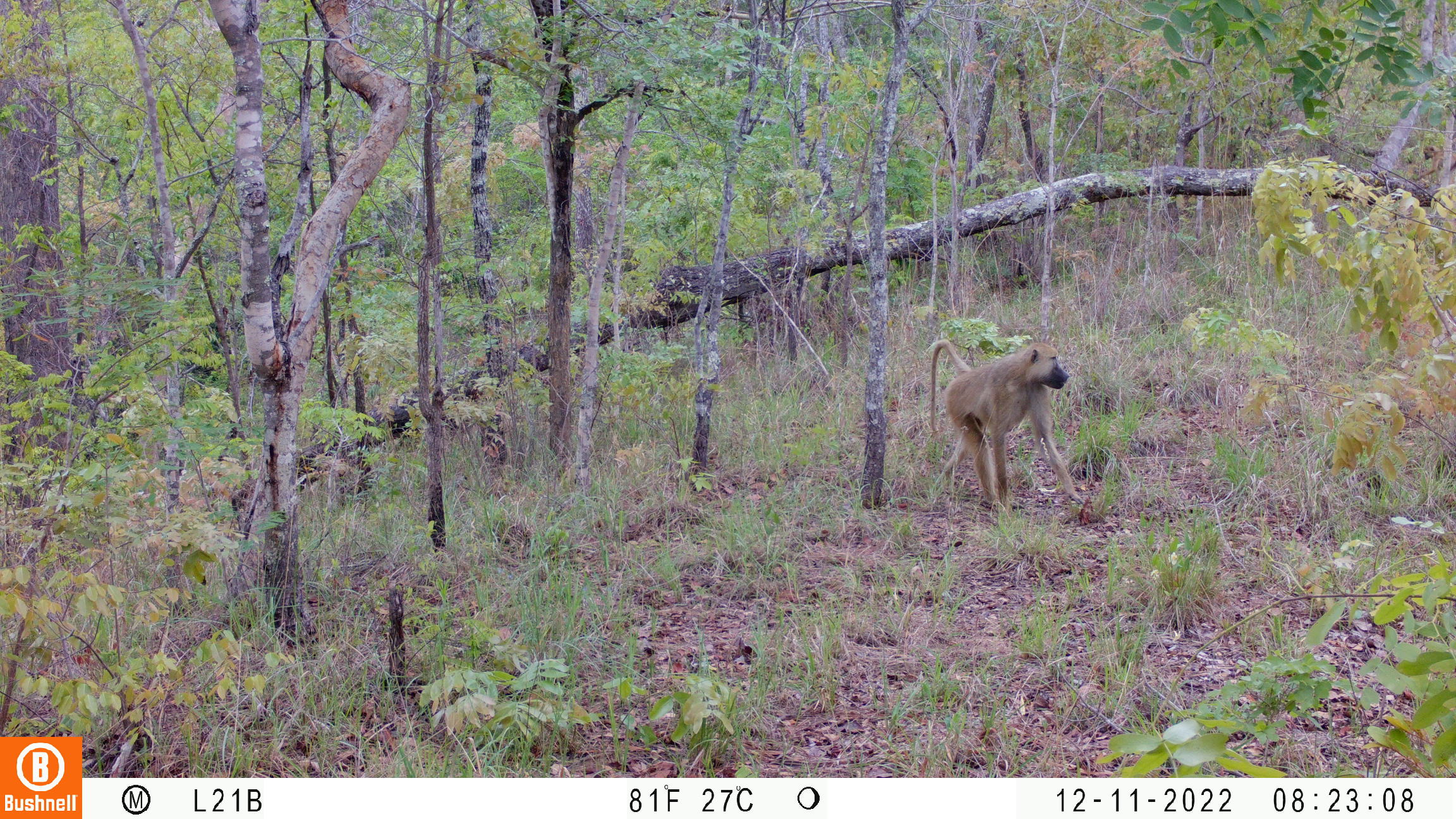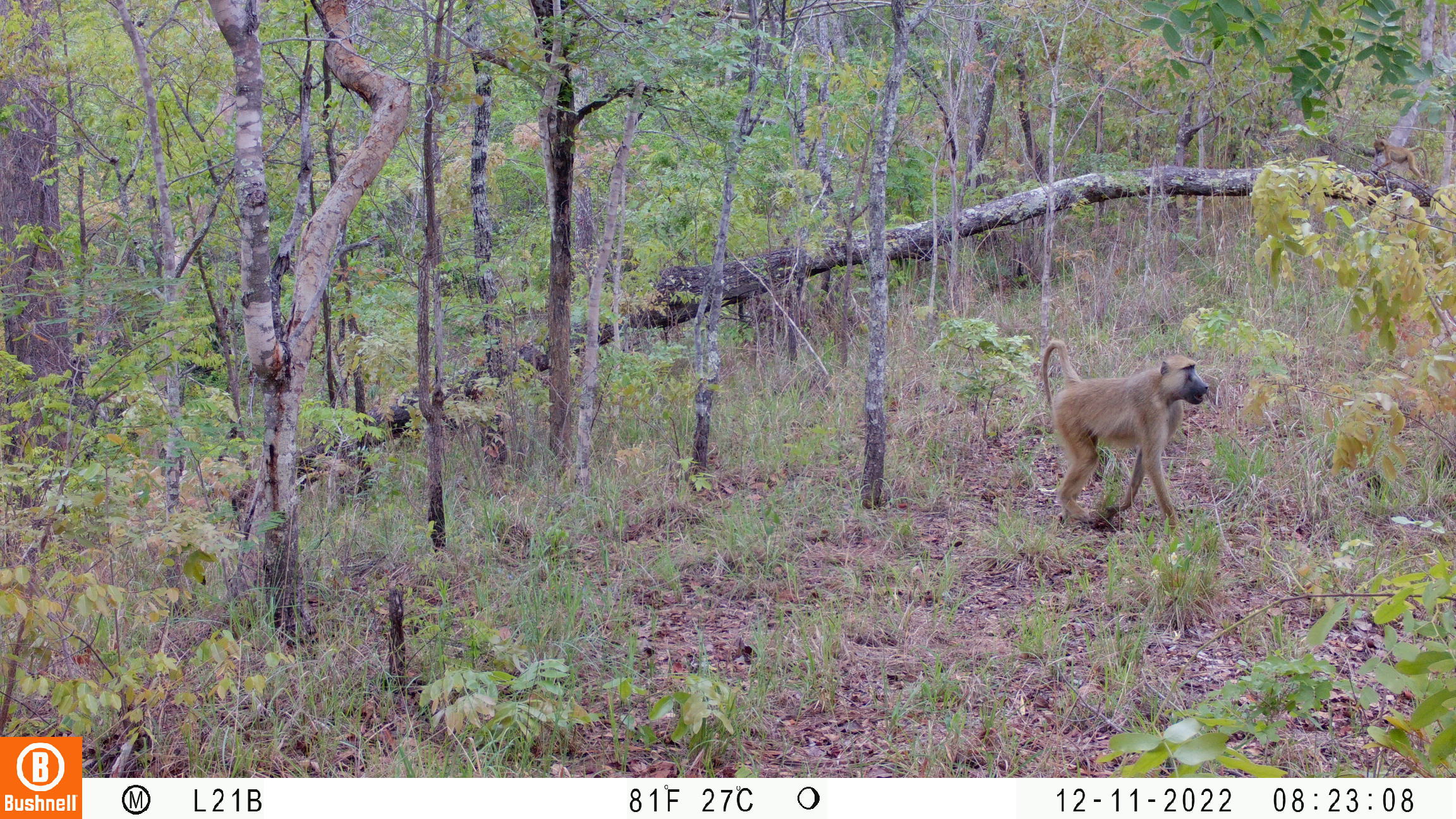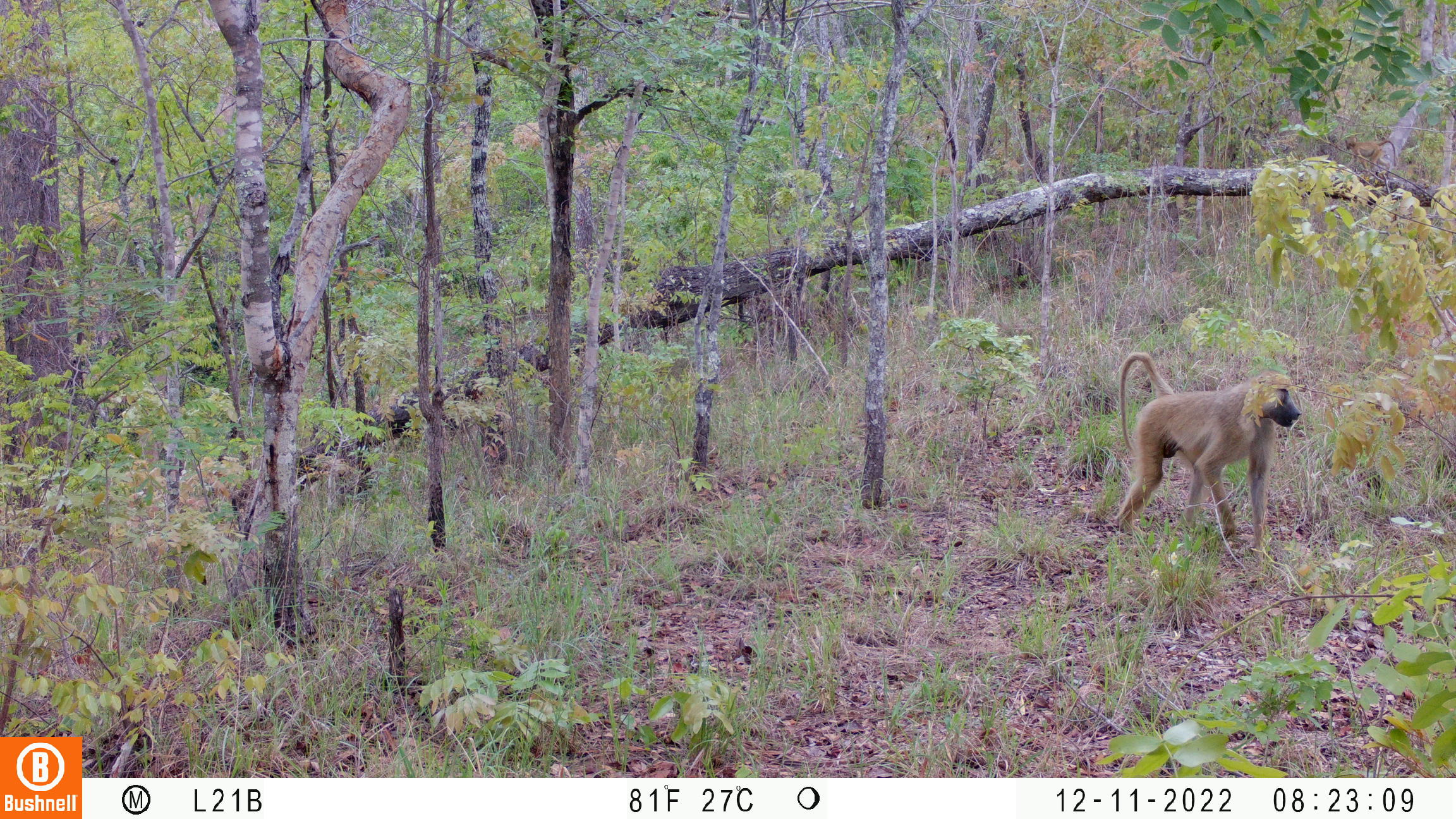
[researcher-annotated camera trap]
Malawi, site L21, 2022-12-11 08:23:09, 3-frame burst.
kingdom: Animalia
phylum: Chordata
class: Mammalia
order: Primates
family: Cercopithecidae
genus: Papio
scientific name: Papio cynocephalus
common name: yellow baboon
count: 2